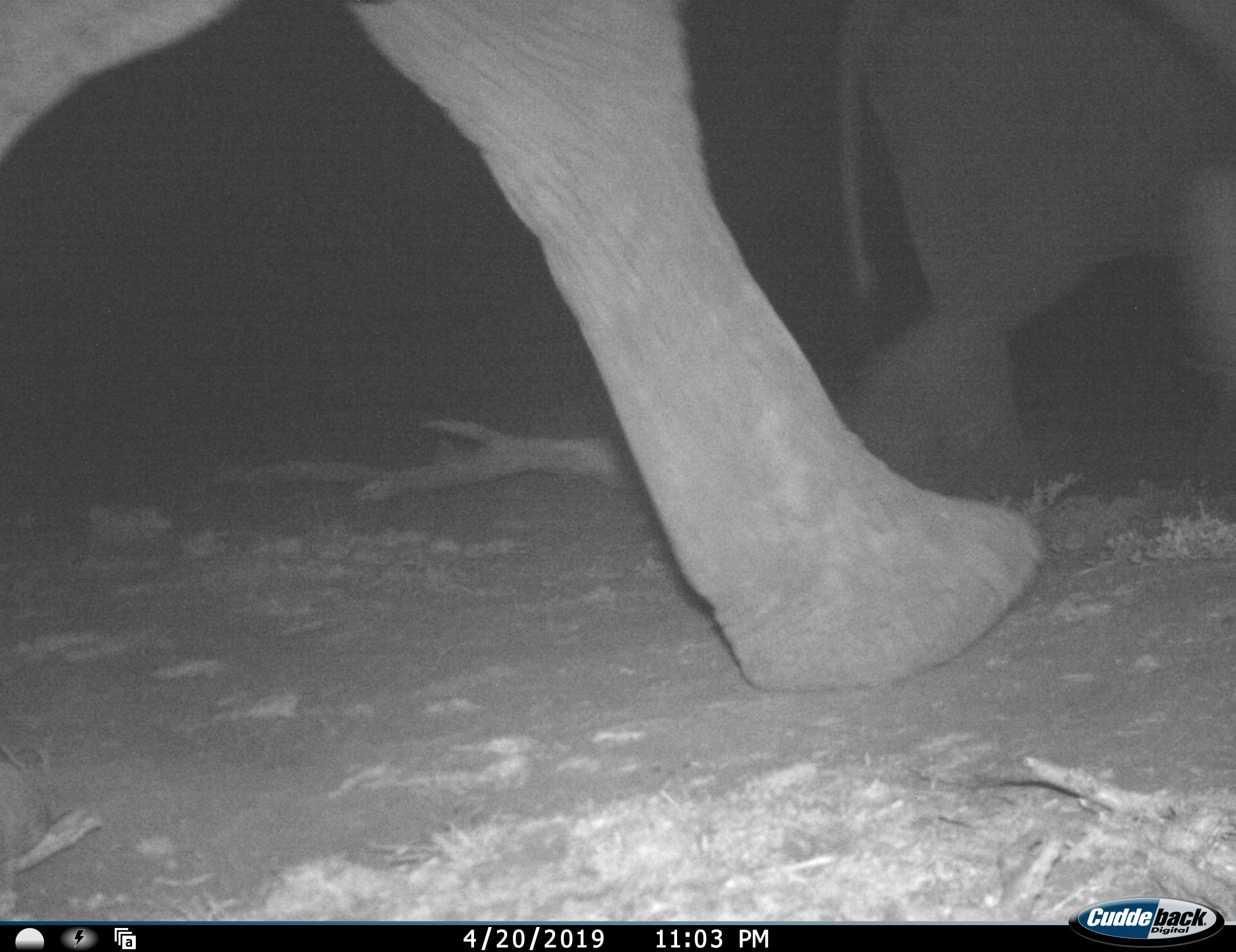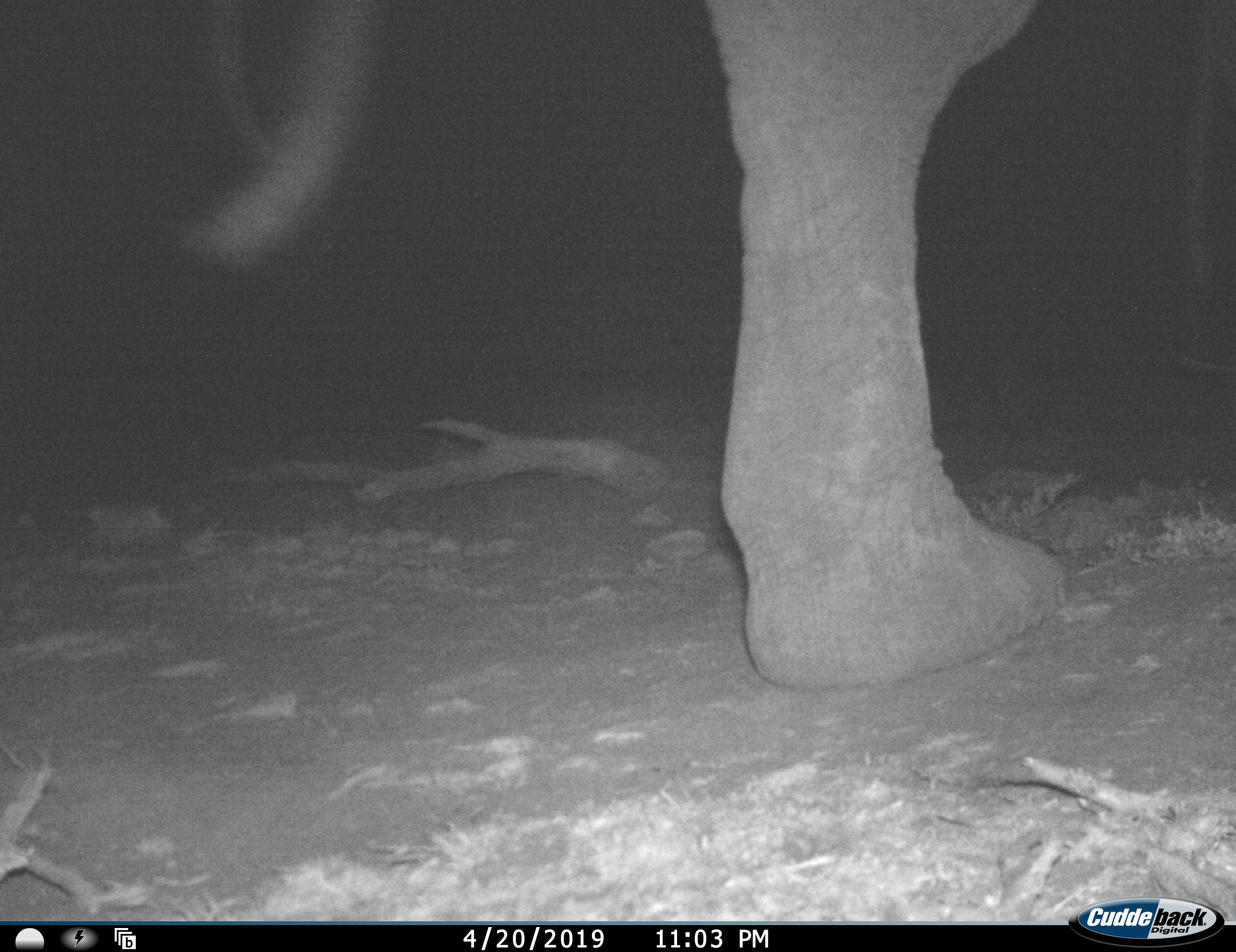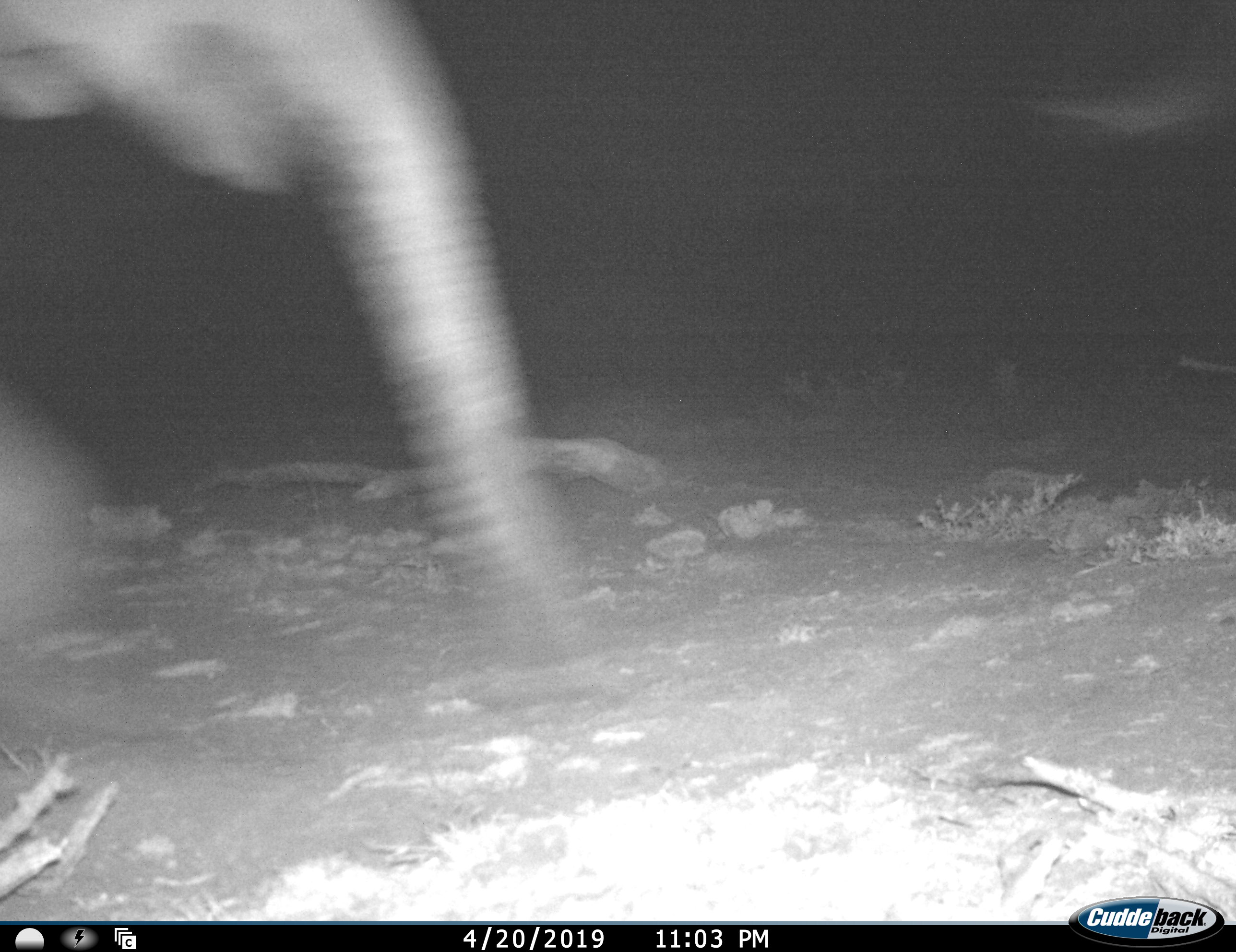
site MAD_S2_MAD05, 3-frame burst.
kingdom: Animalia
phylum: Chordata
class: Mammalia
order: Proboscidea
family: Elephantidae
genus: Loxodonta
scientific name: Loxodonta africana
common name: african bush elephant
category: elephant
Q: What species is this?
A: Elephant (african bush elephant) (Loxodonta africana).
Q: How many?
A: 2.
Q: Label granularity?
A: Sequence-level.